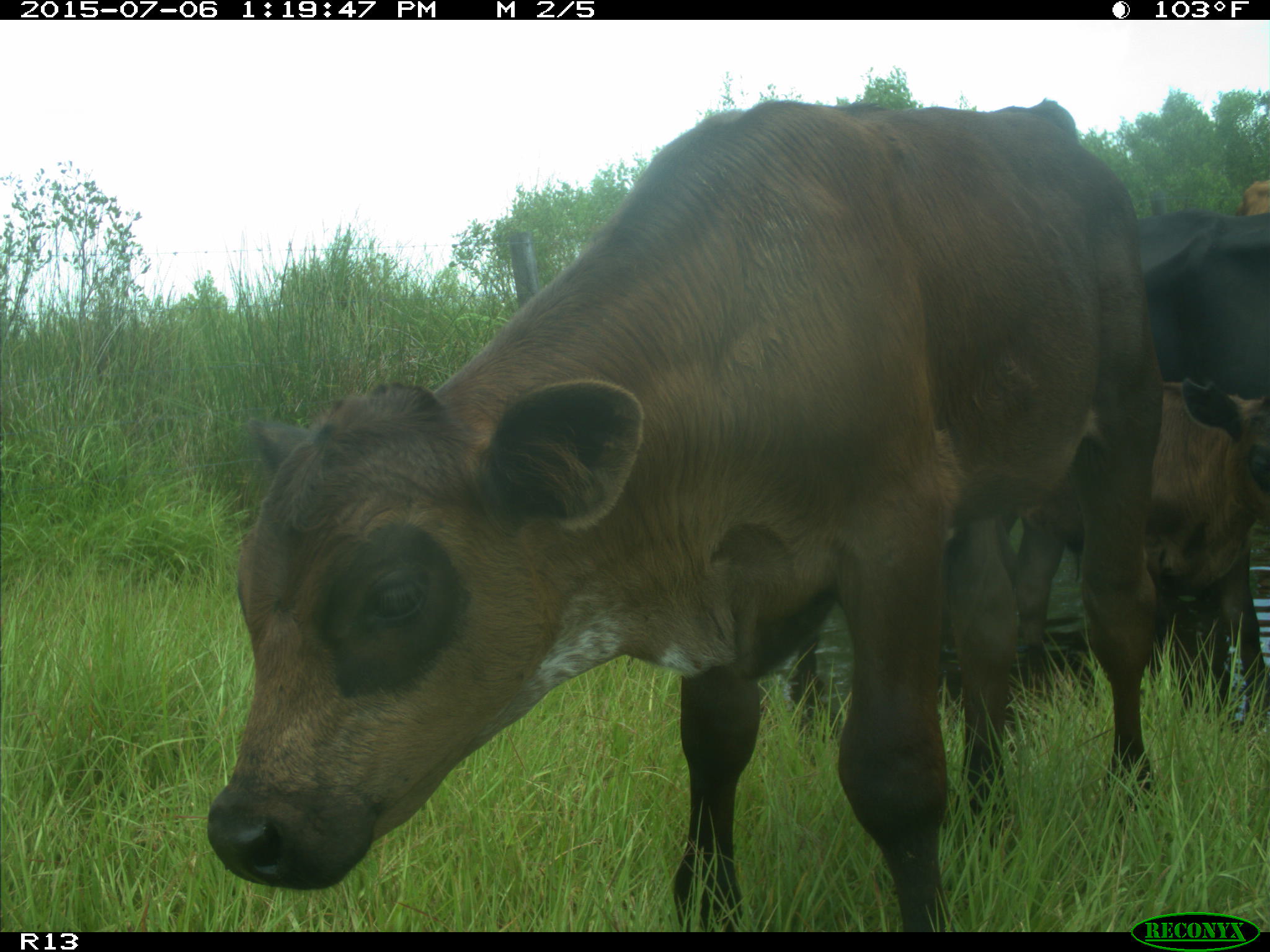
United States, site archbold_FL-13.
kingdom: Animalia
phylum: Chordata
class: Mammalia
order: Artiodactyla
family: Bovidae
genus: Bos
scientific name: Bos taurus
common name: domestic cow